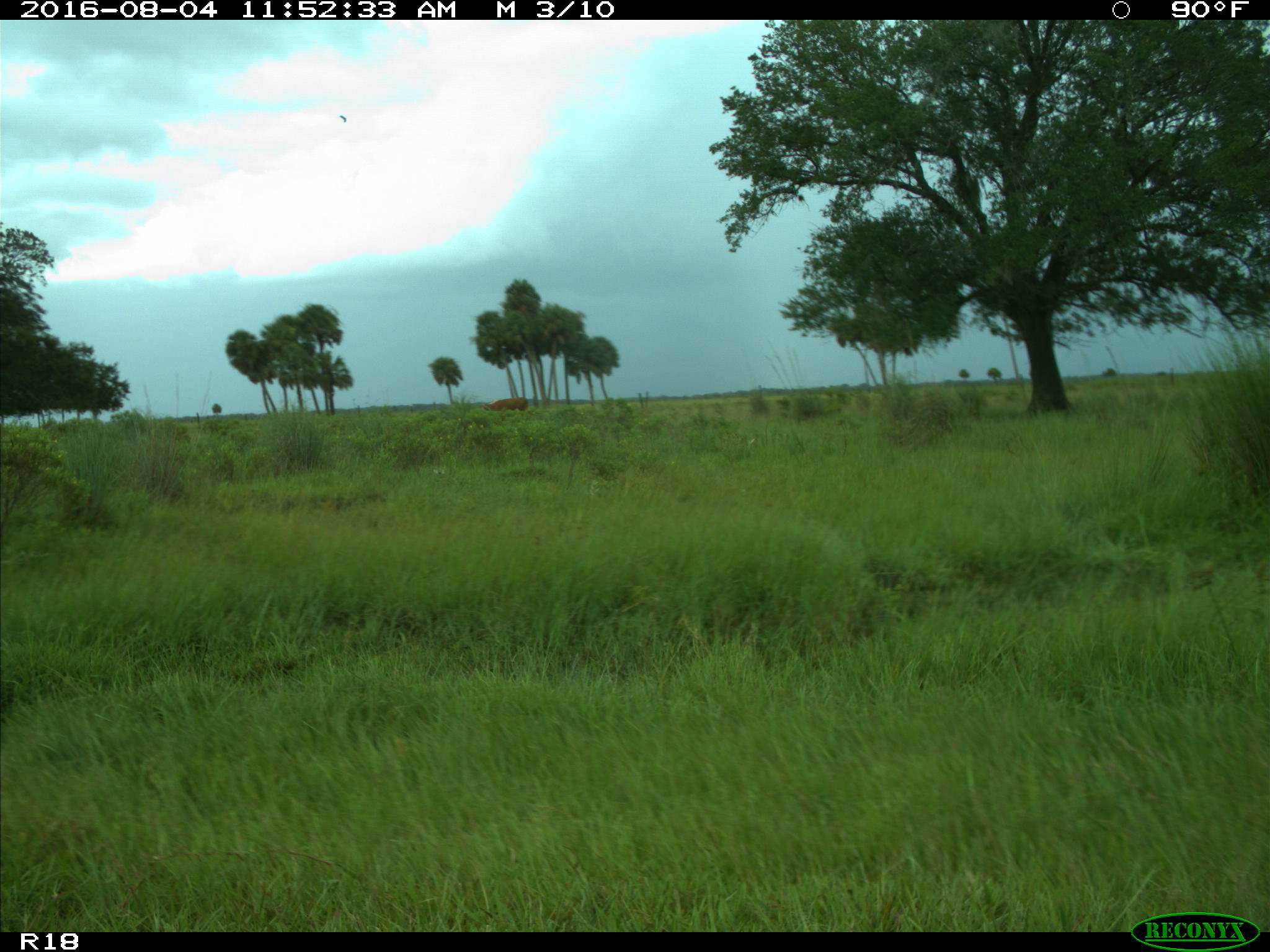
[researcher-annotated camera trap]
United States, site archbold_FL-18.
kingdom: Animalia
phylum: Chordata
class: Mammalia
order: Artiodactyla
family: Bovidae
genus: Bos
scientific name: Bos taurus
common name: domestic cow